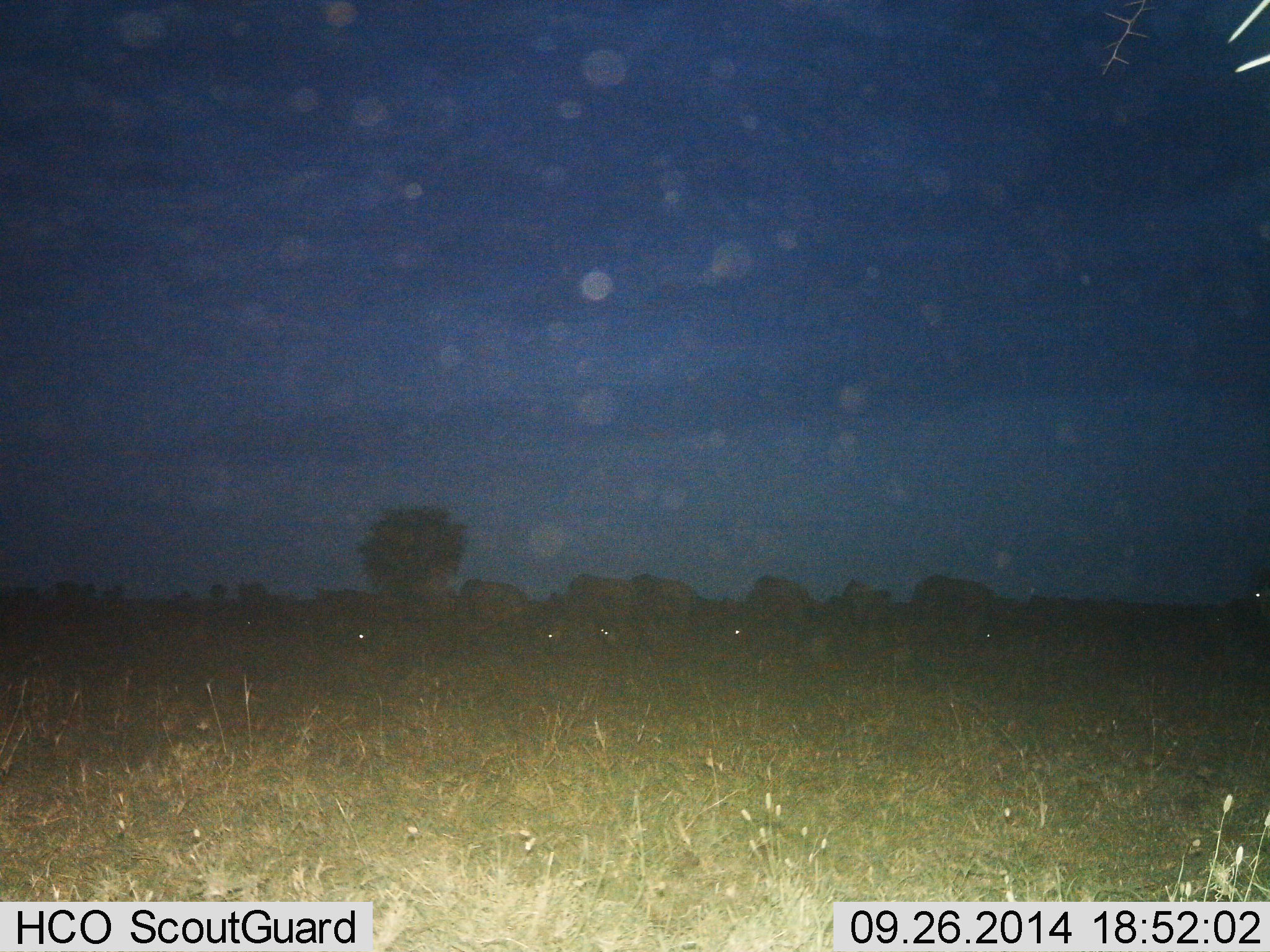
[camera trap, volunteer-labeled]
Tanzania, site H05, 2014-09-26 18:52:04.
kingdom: Animalia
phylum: Chordata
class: Mammalia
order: Artiodactyla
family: Bovidae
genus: Connochaetes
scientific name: Connochaetes taurinus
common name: blue wildebeest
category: wildebeest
Wildebeest (blue wildebeest) (Connochaetes taurinus), count 10. Behavior (volunteer vote fractions): standing 44%, resting 11%, moving 0%, interacting 0%. Young present (vote fraction): 0%. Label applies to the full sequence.